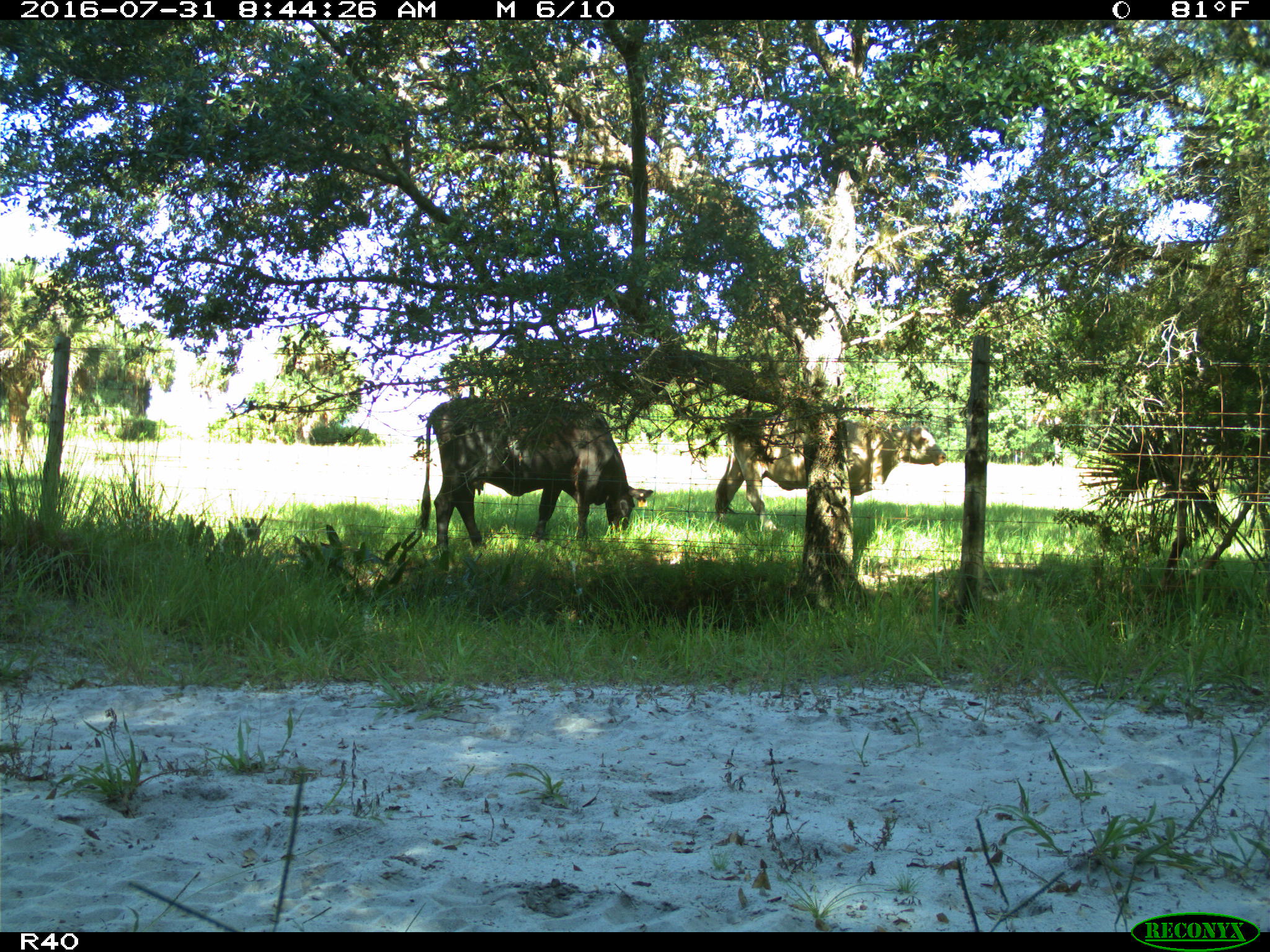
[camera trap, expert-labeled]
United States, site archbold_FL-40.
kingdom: Animalia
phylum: Chordata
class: Mammalia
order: Artiodactyla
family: Bovidae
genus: Bos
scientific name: Bos taurus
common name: domestic cow